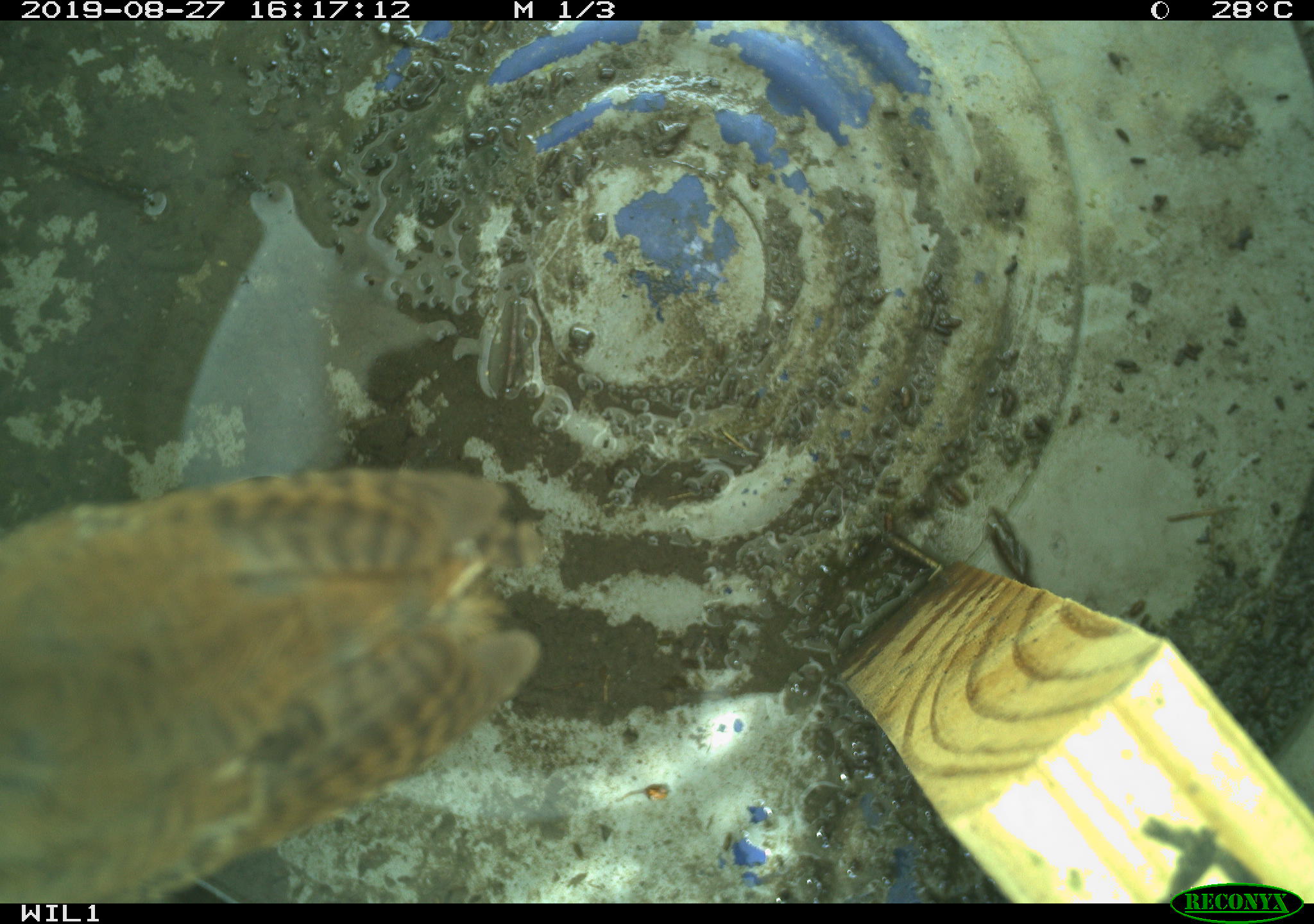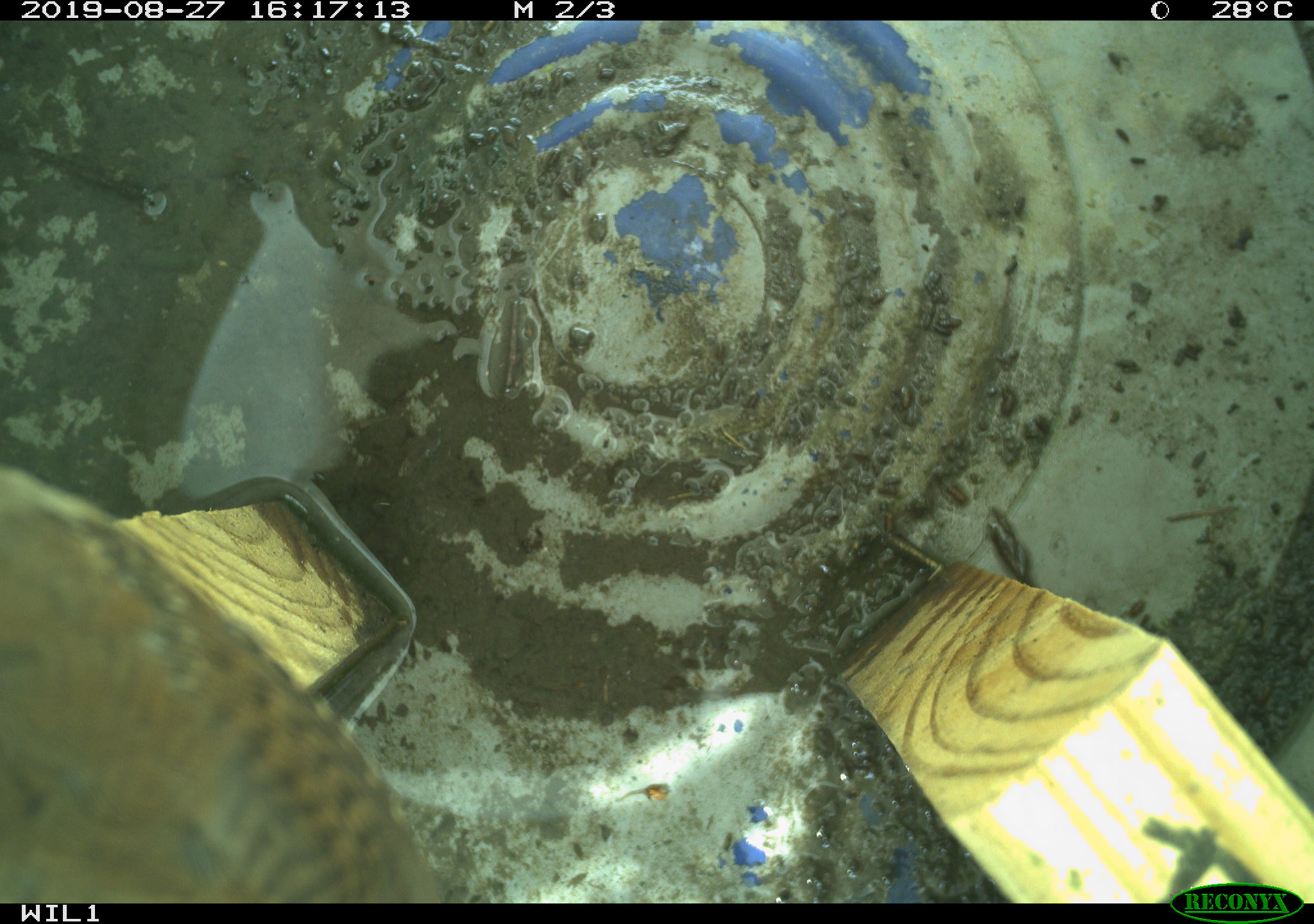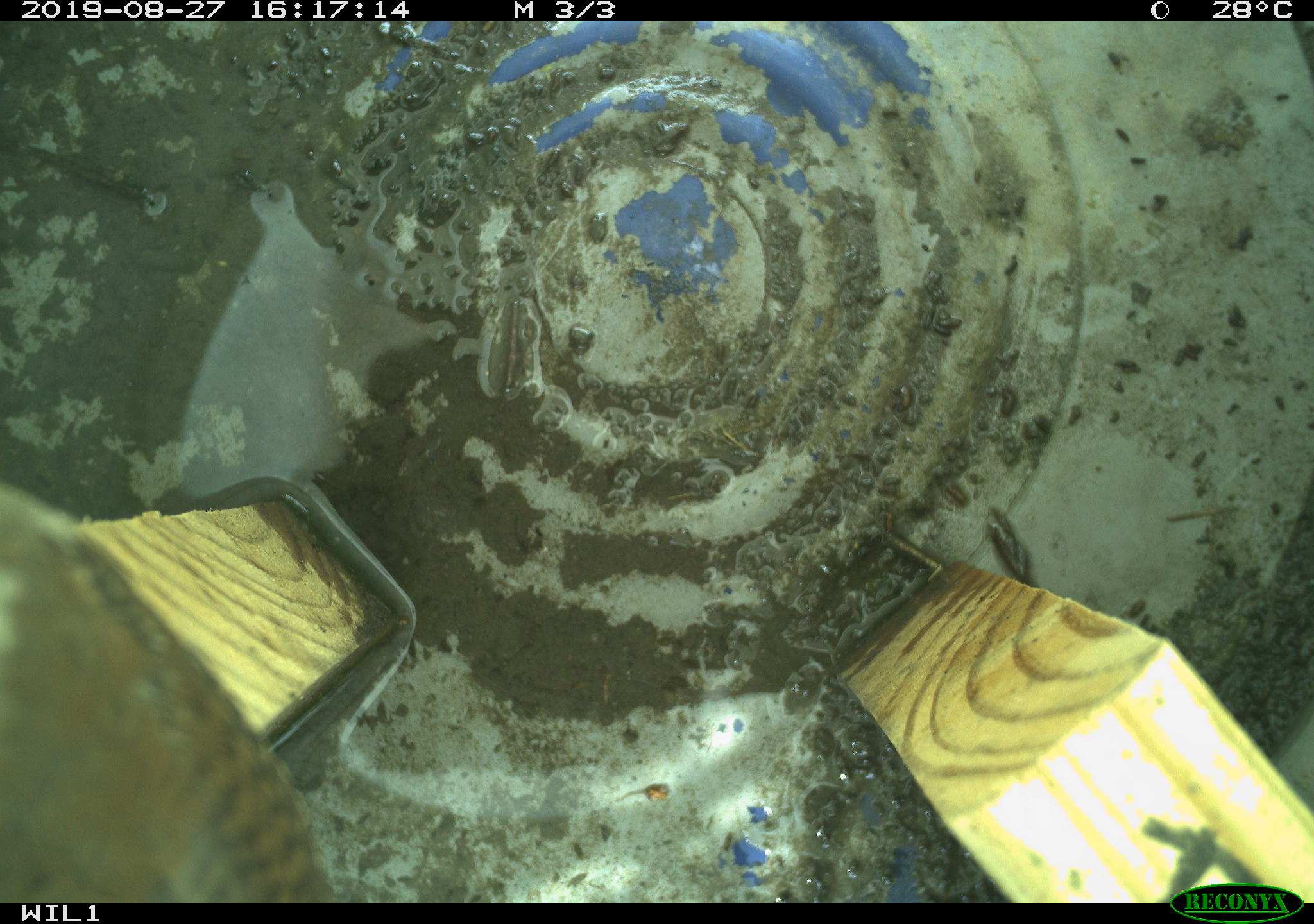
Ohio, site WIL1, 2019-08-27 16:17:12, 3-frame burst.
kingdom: Animalia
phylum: Chordata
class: Aves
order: Passeriformes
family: Troglodytidae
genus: Troglodytes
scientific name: Troglodytes aedon aedon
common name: northern house wren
Northern house wren (Troglodytes aedon aedon).